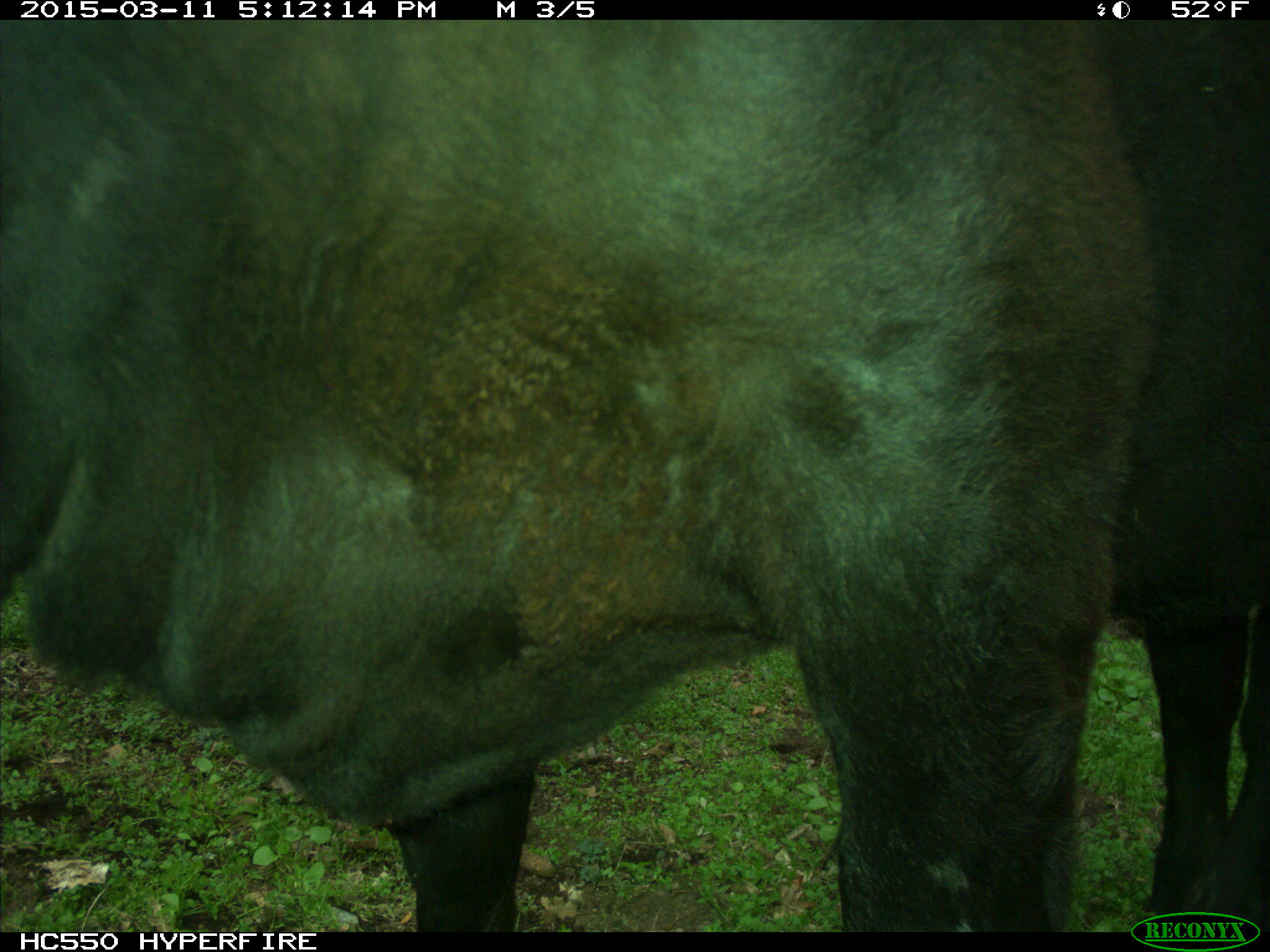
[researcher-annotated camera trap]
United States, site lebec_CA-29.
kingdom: Animalia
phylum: Chordata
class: Mammalia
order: Artiodactyla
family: Bovidae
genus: Bos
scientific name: Bos taurus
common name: domestic cow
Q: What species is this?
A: Bos taurus (domestic cow).